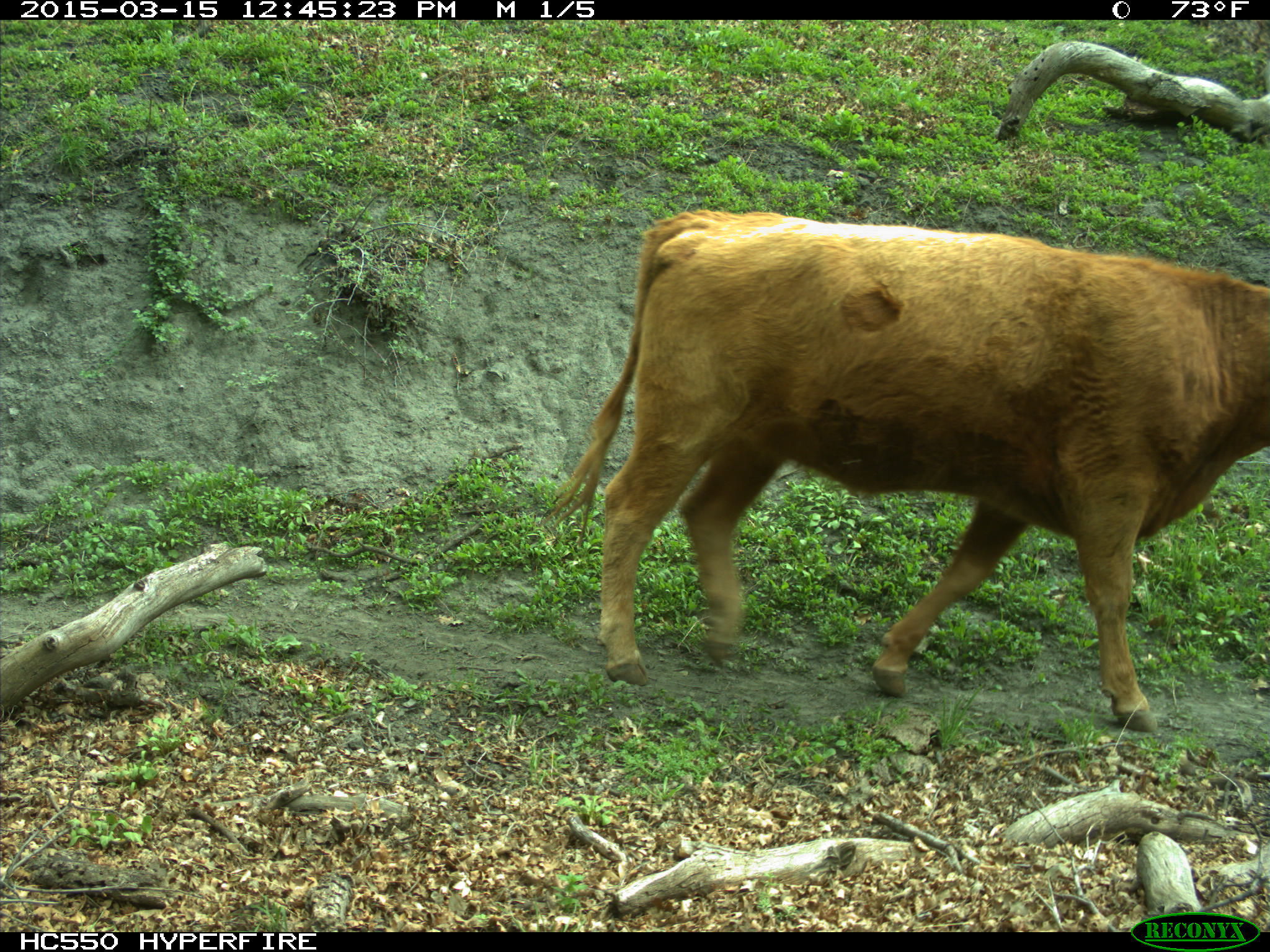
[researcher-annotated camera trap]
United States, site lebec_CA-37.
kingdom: Animalia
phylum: Chordata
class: Mammalia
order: Artiodactyla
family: Bovidae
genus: Bos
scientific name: Bos taurus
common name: domestic cow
Bos taurus (domestic cow).